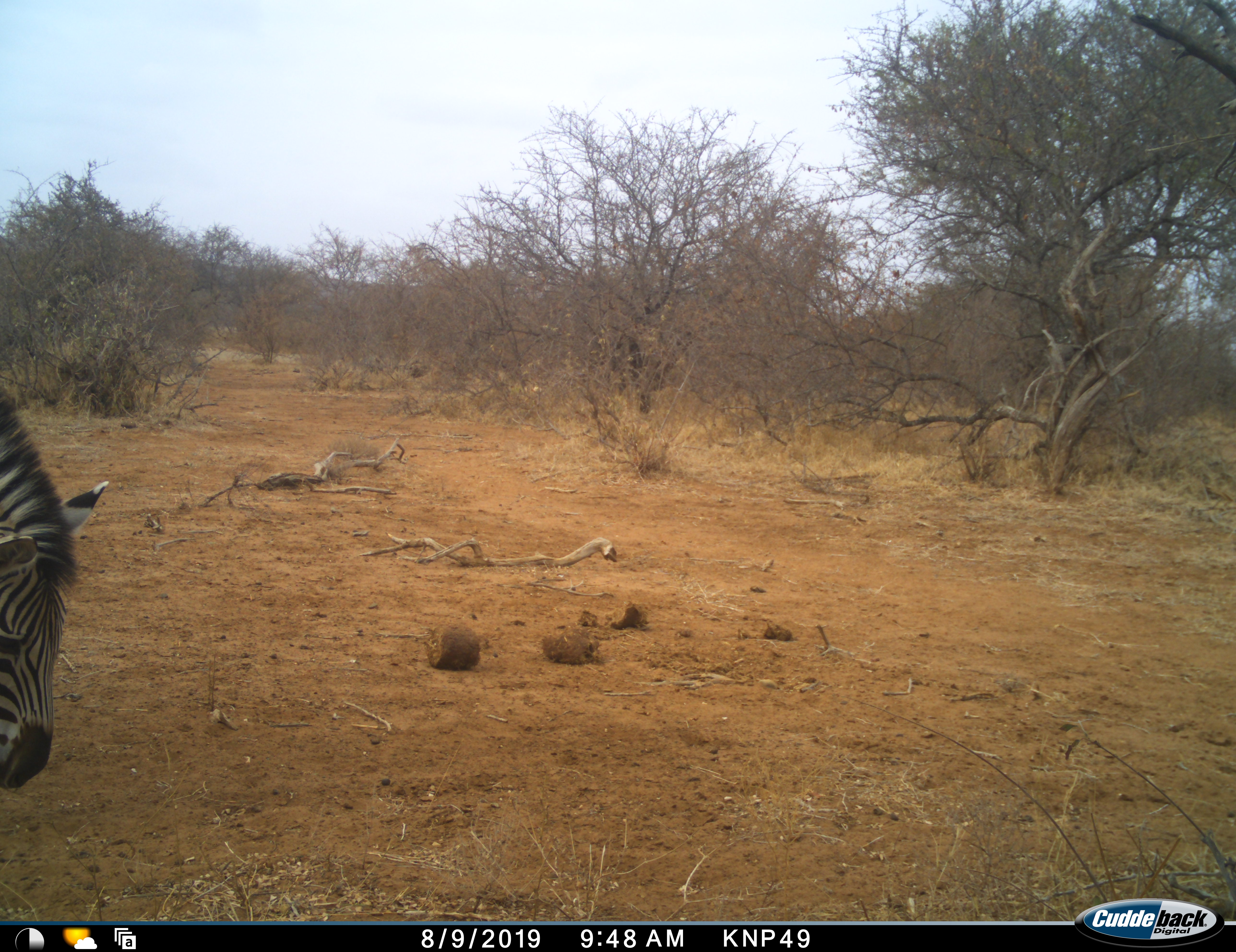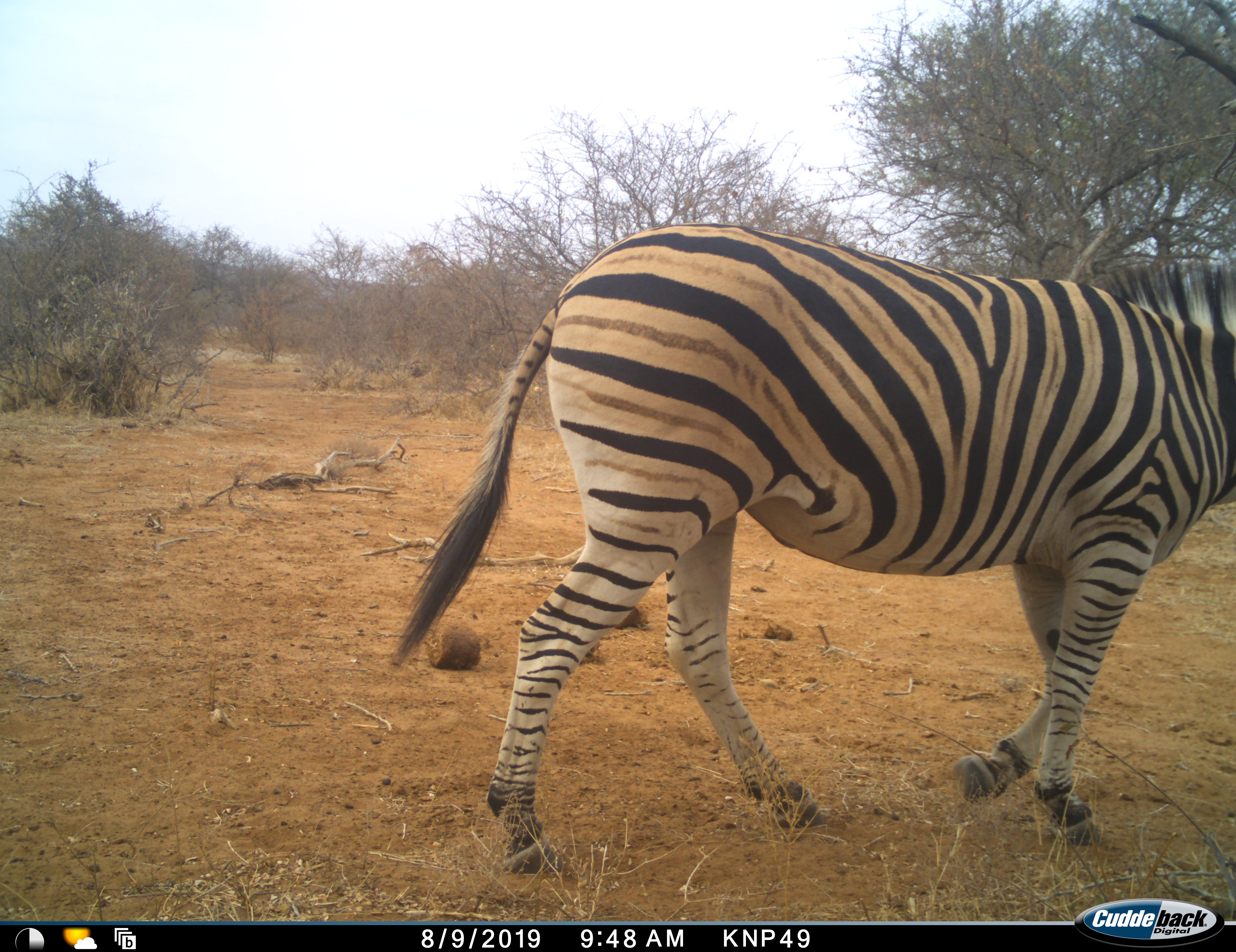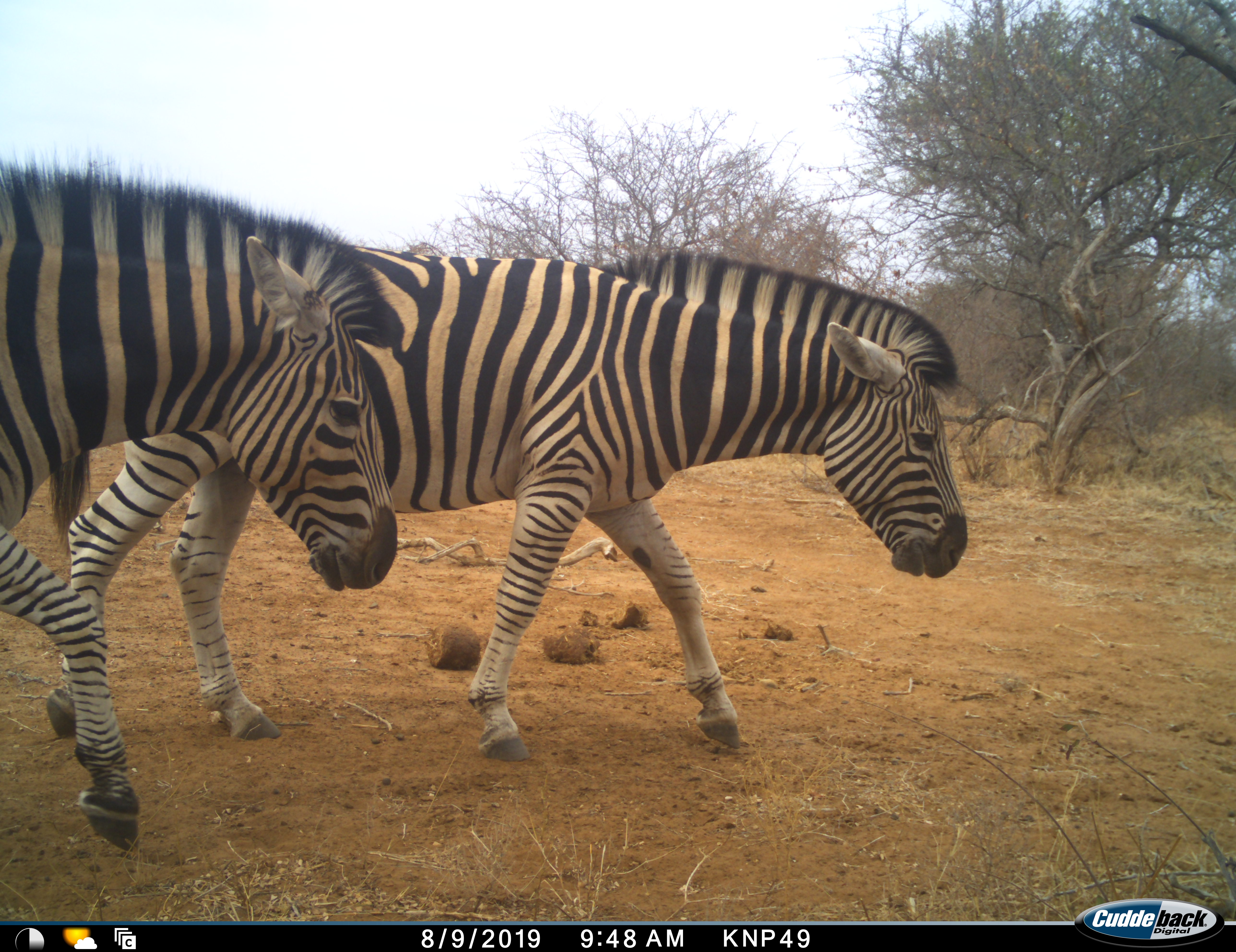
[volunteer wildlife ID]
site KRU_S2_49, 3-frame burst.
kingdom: Animalia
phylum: Chordata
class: Mammalia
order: Perissodactyla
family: Equidae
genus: Equus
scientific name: Equus quagga burchellii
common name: burchell's zebra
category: zebraburchells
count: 2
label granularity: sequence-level